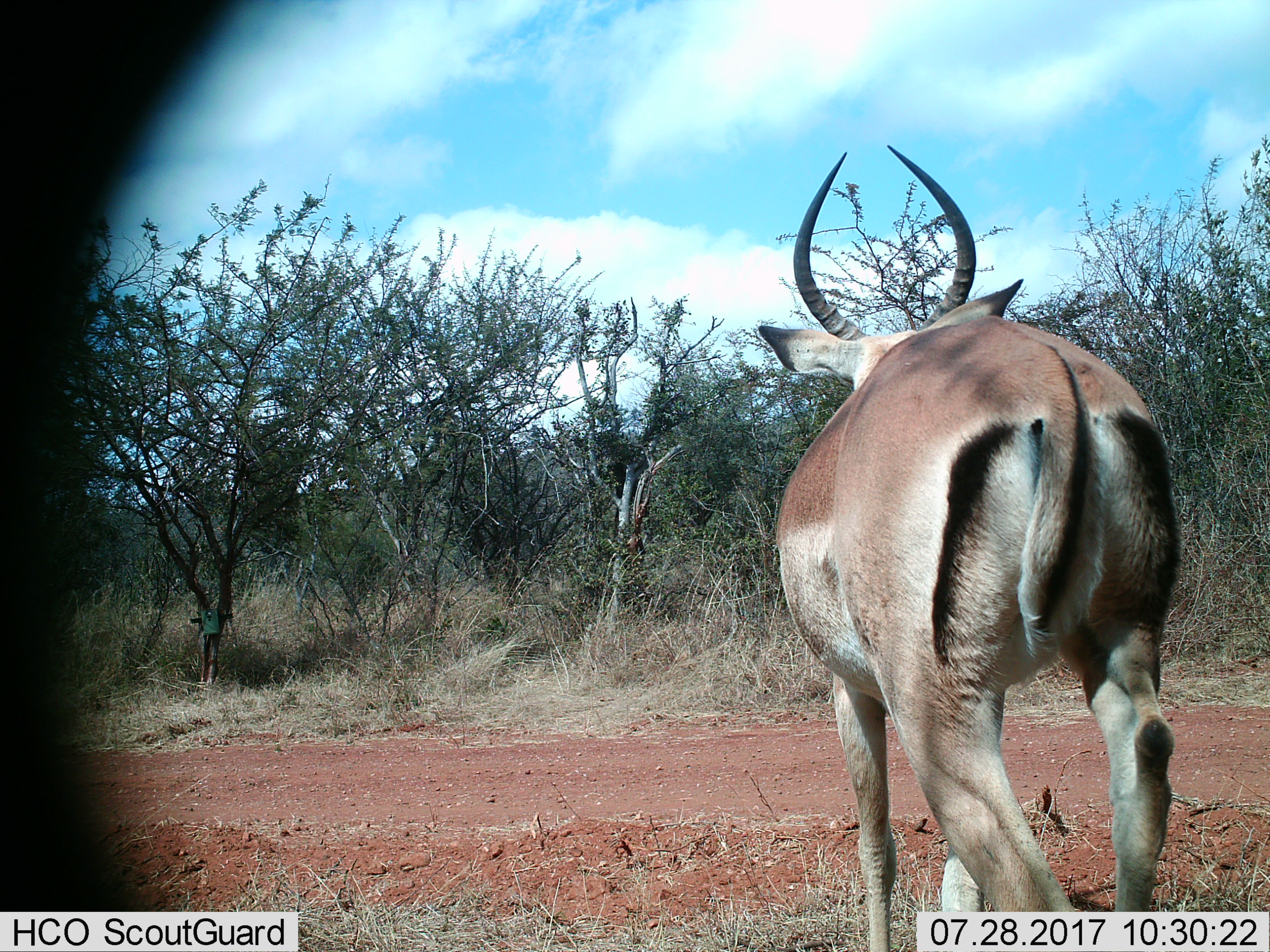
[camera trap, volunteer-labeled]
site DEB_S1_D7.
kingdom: Animalia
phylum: Chordata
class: Mammalia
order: Artiodactyla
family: Bovidae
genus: Aepyceros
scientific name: Aepyceros melampus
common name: impala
Impala (Aepyceros melampus), count 1. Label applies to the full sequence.